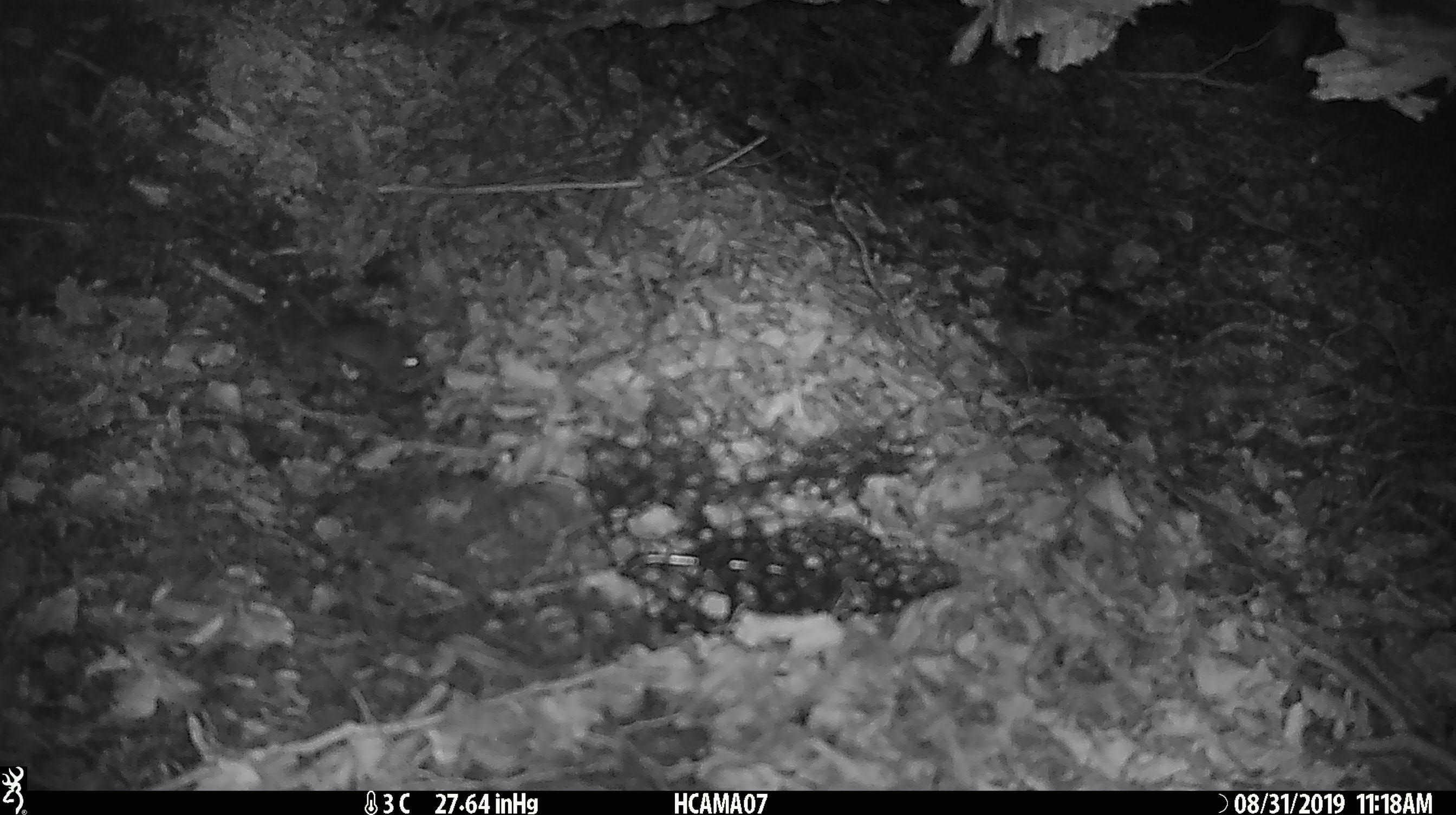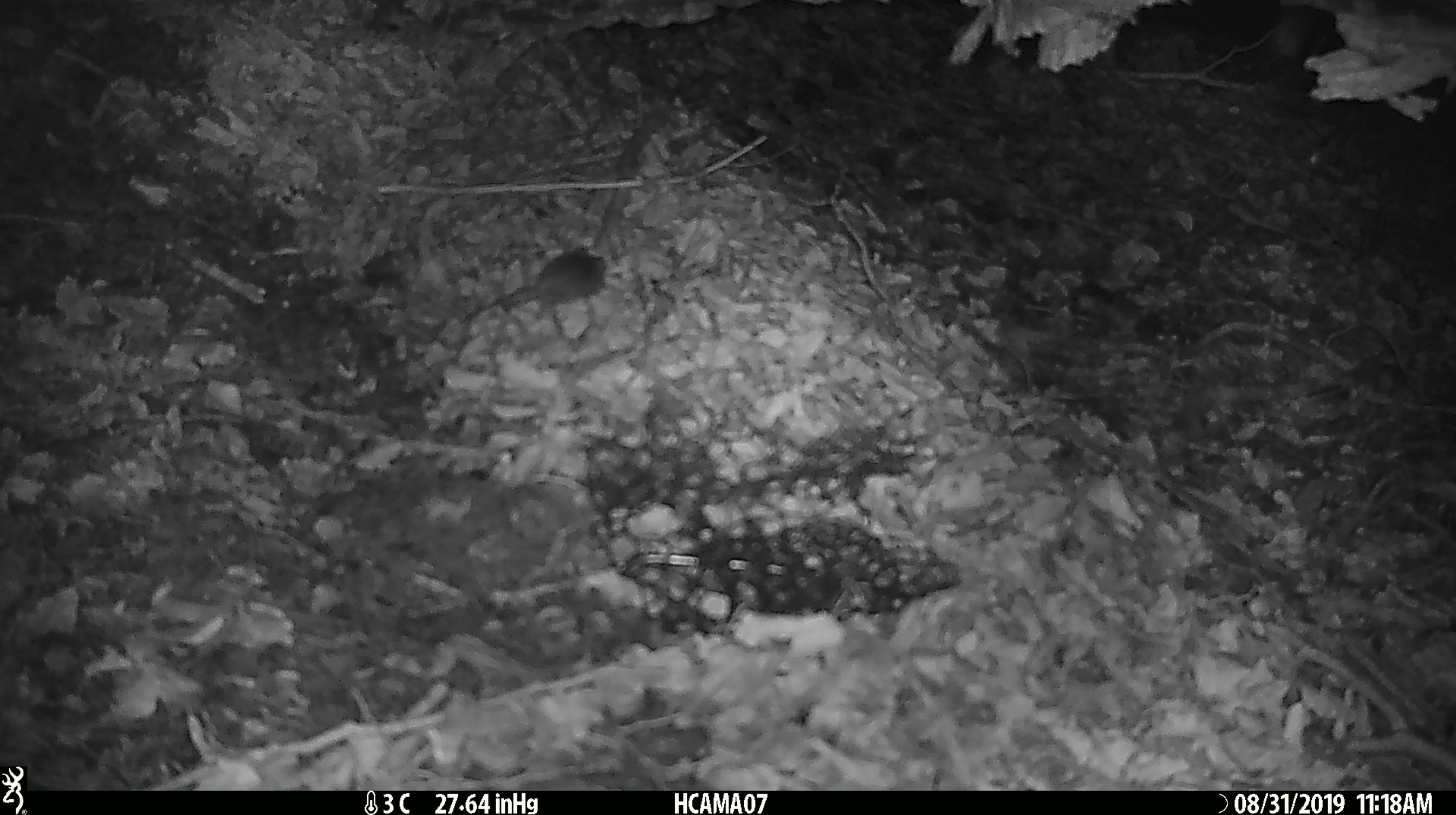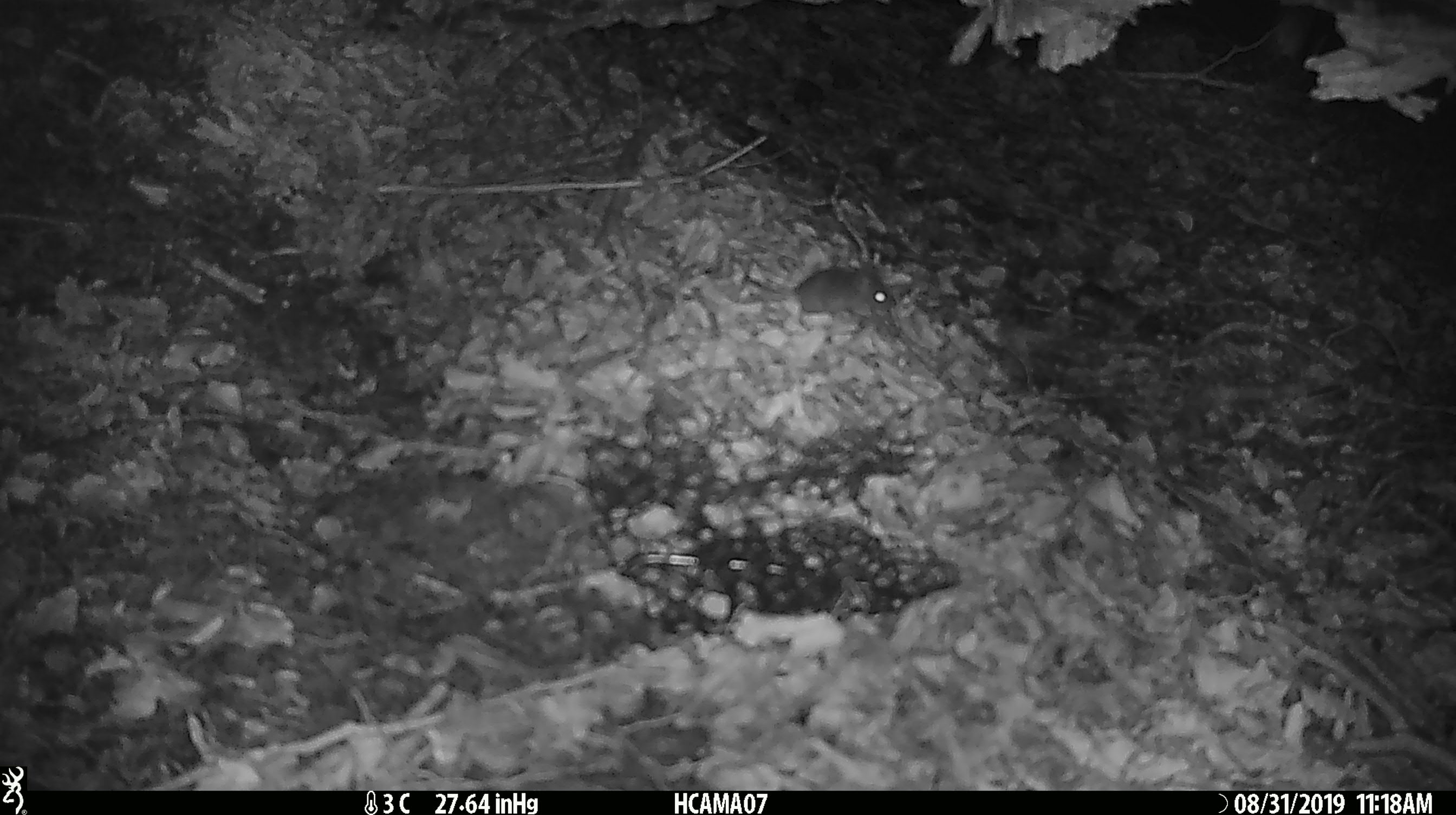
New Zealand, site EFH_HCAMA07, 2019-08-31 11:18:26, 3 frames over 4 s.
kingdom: Animalia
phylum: Chordata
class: Mammalia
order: Rodentia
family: Muridae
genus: Mus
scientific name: Mus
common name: mouse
Mouse (Mus).